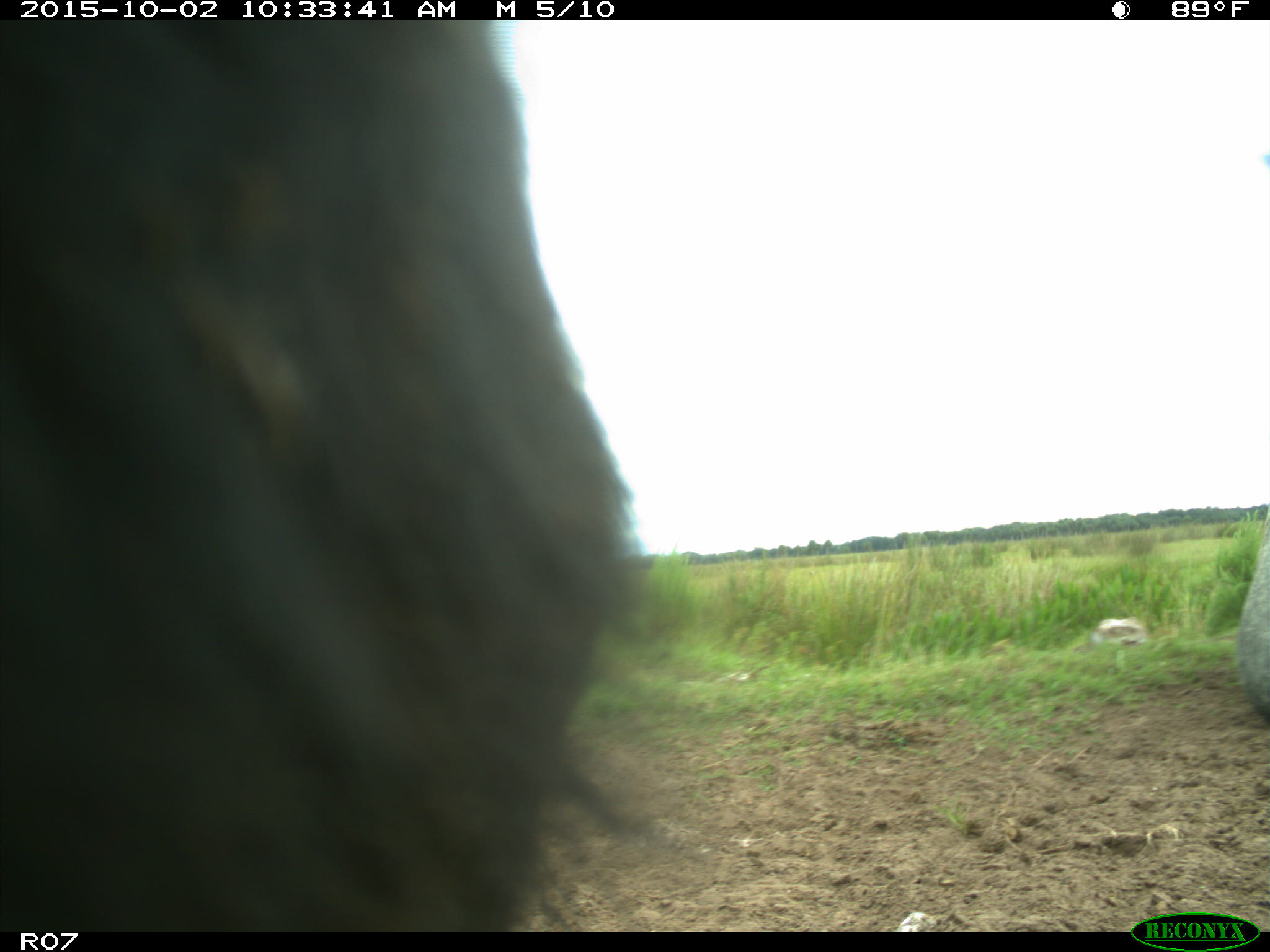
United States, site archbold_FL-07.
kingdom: Animalia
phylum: Chordata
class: Mammalia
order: Artiodactyla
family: Bovidae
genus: Bos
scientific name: Bos taurus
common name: domestic cow